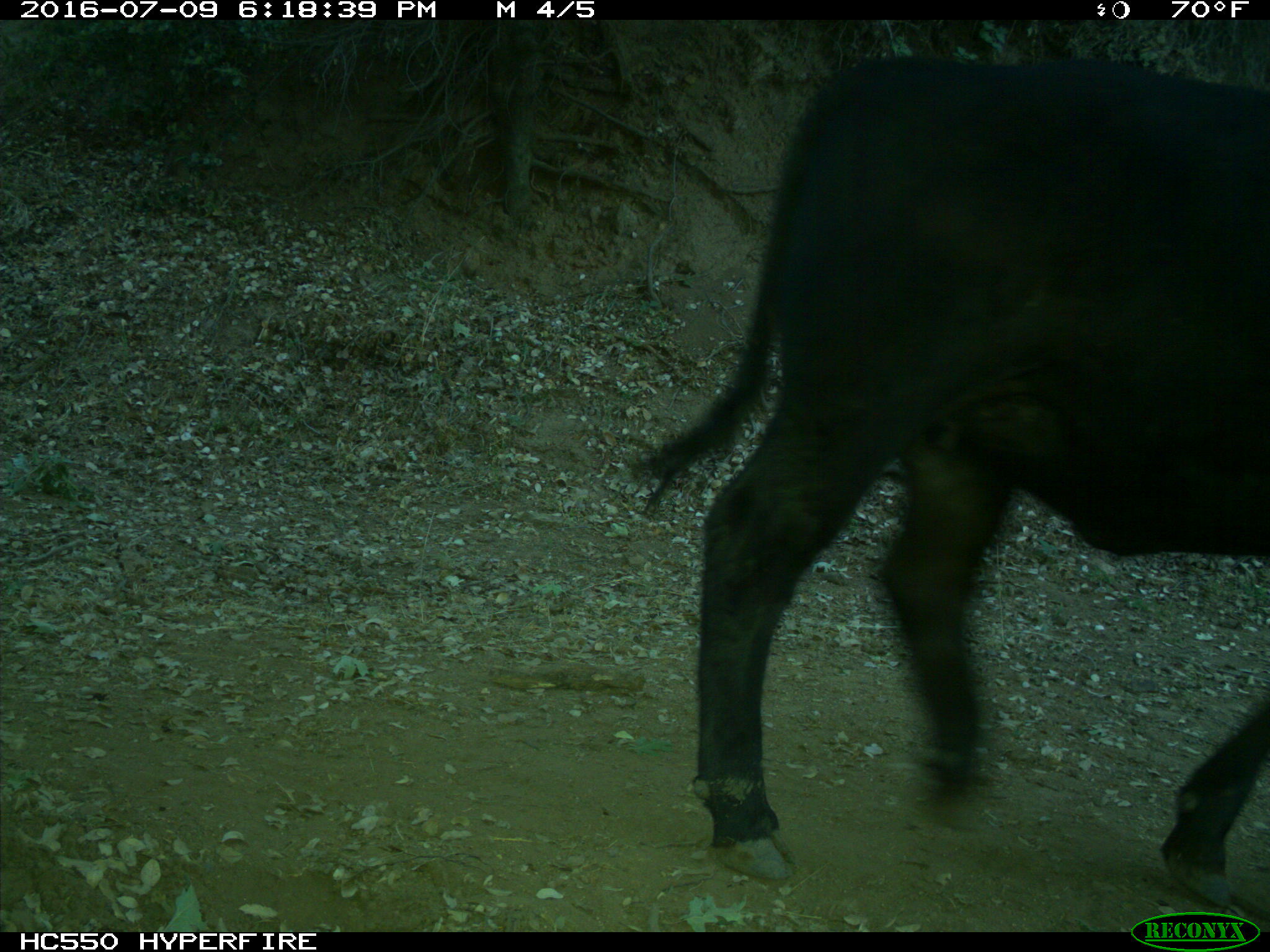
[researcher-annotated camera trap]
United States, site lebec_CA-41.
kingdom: Animalia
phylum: Chordata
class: Mammalia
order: Artiodactyla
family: Bovidae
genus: Bos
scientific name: Bos taurus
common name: domestic cow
Bos taurus (domestic cow).